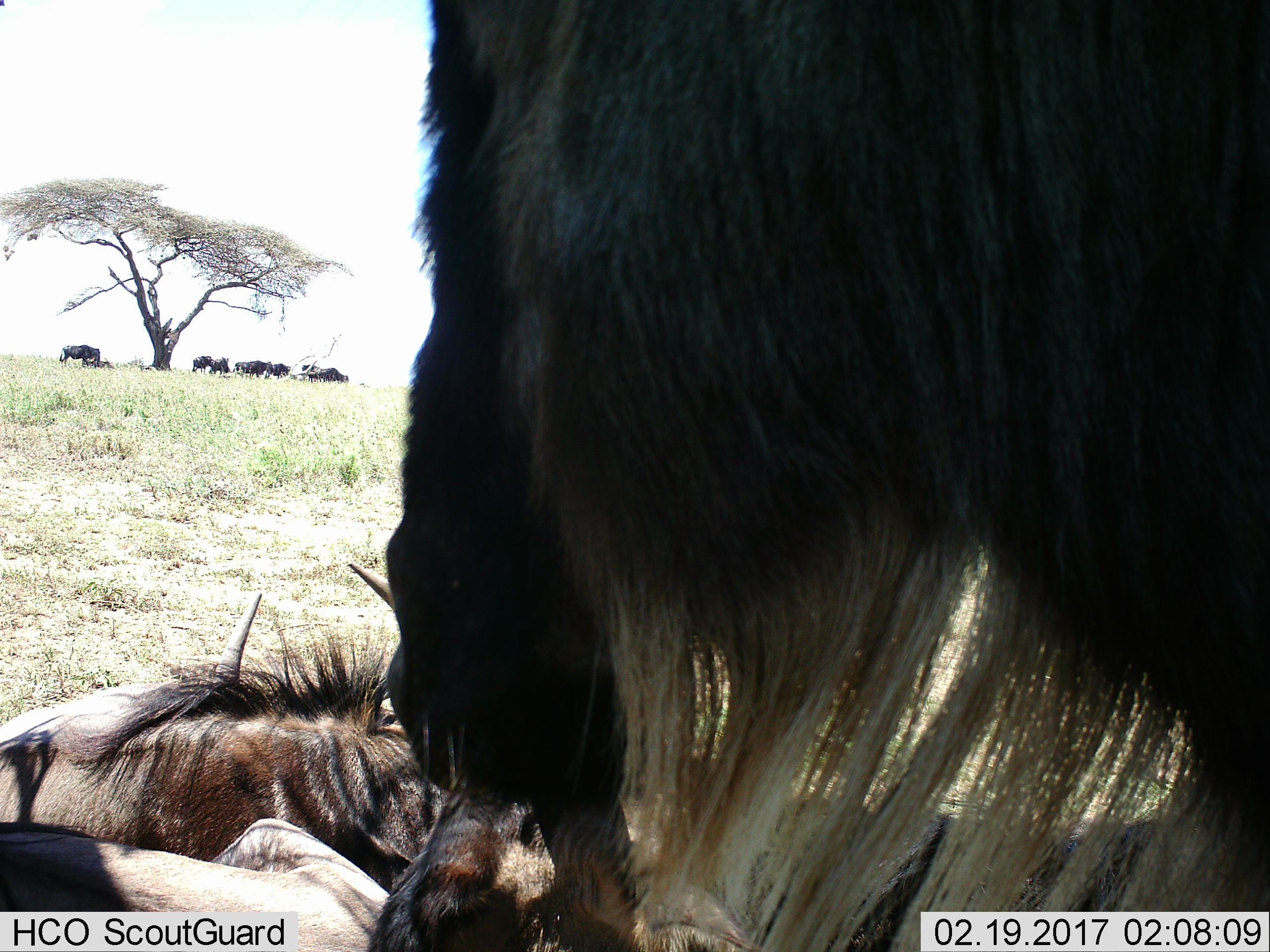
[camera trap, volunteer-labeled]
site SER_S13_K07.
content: unidentified animal